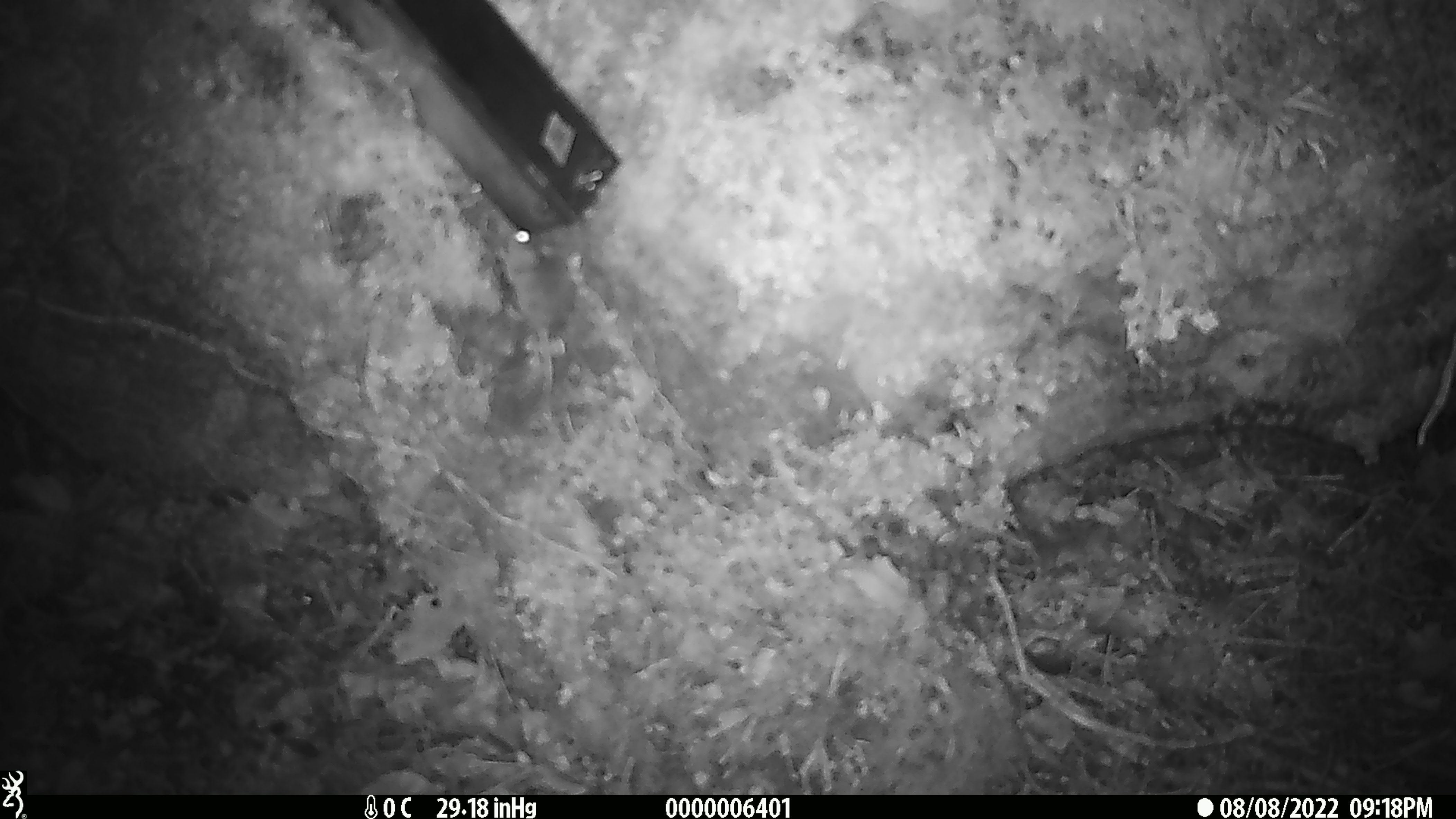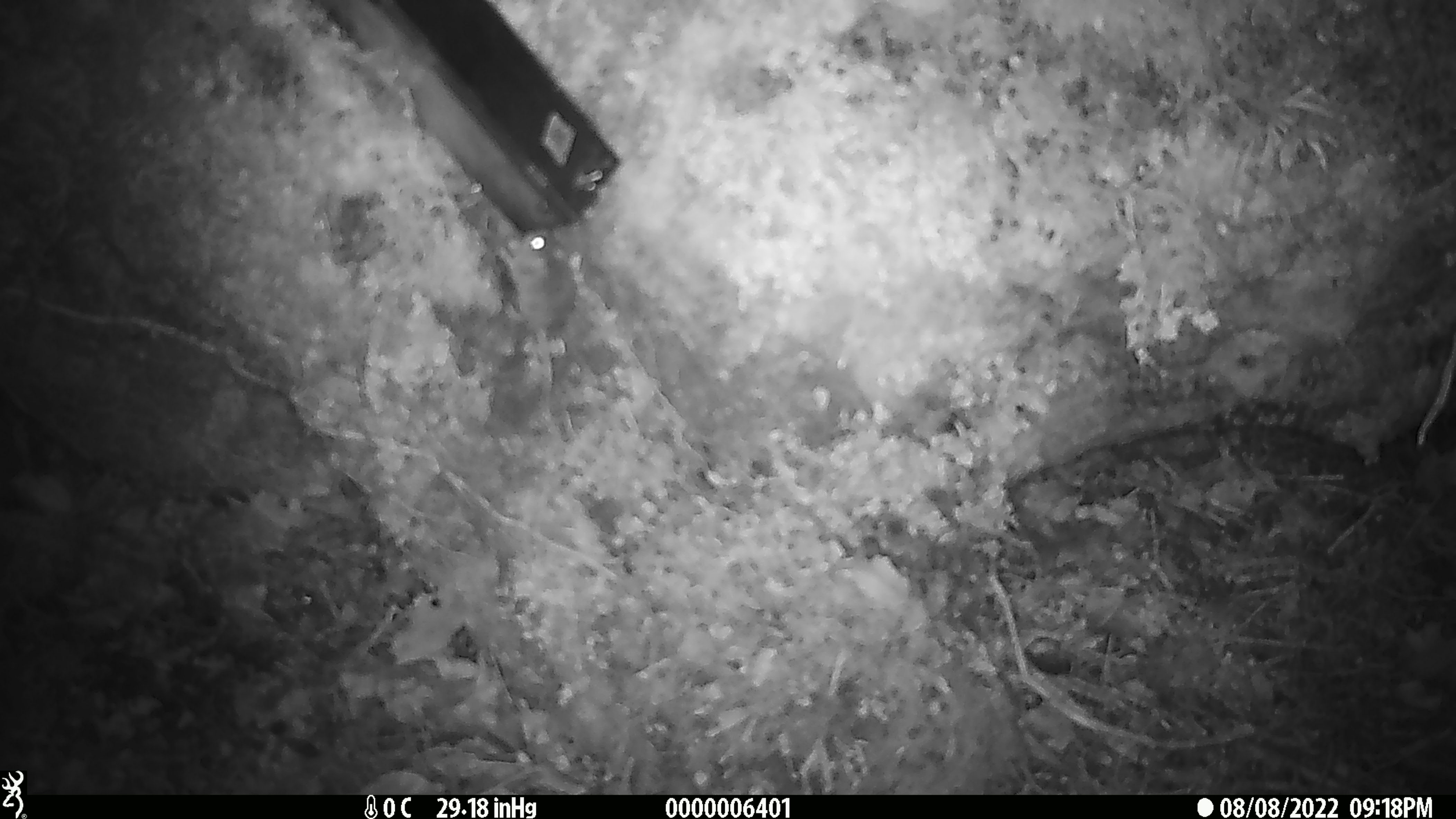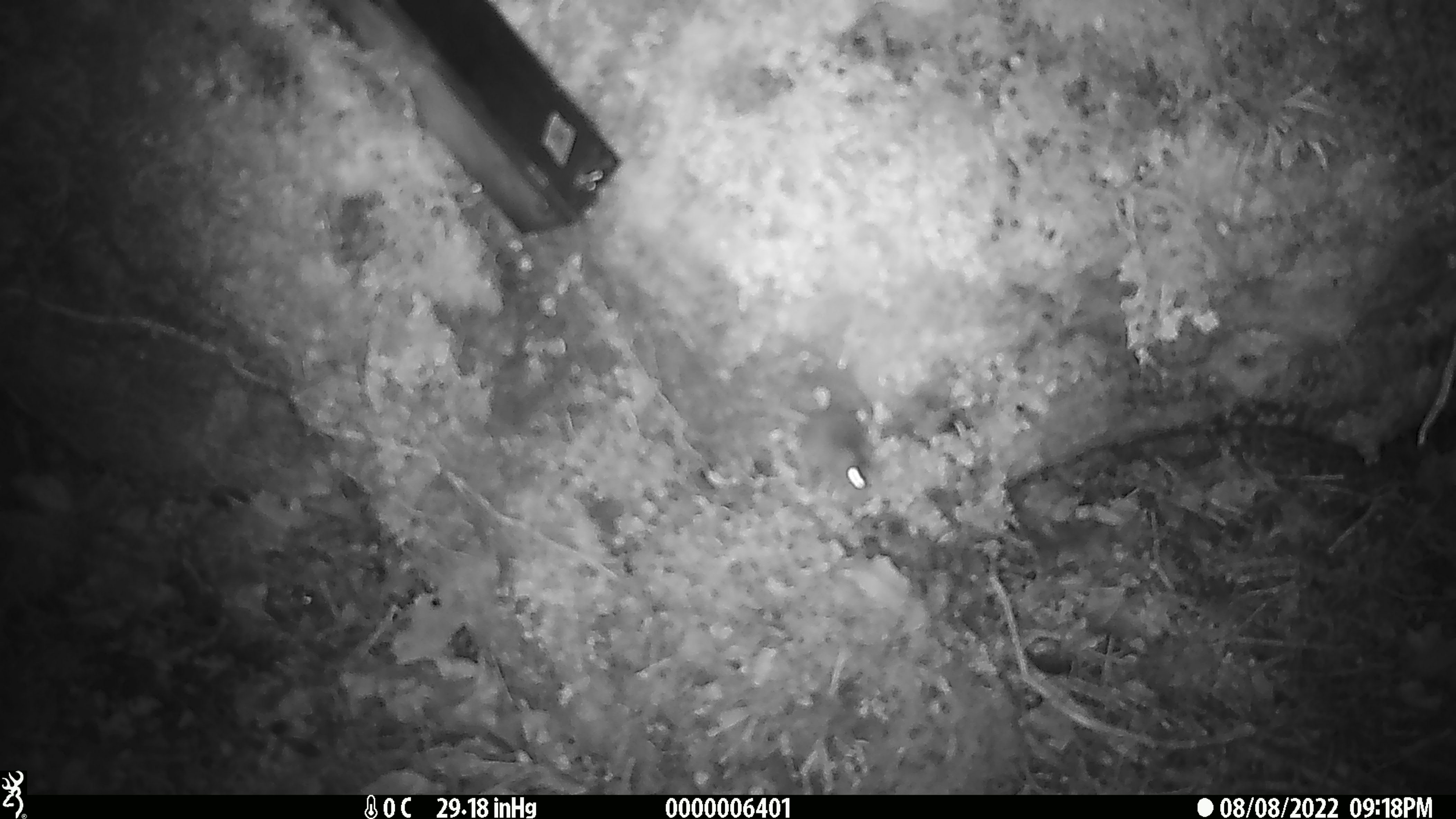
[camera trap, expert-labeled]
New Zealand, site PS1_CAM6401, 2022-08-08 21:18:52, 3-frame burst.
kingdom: Animalia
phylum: Chordata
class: Mammalia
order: Rodentia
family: Muridae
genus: Mus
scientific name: Mus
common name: mouse